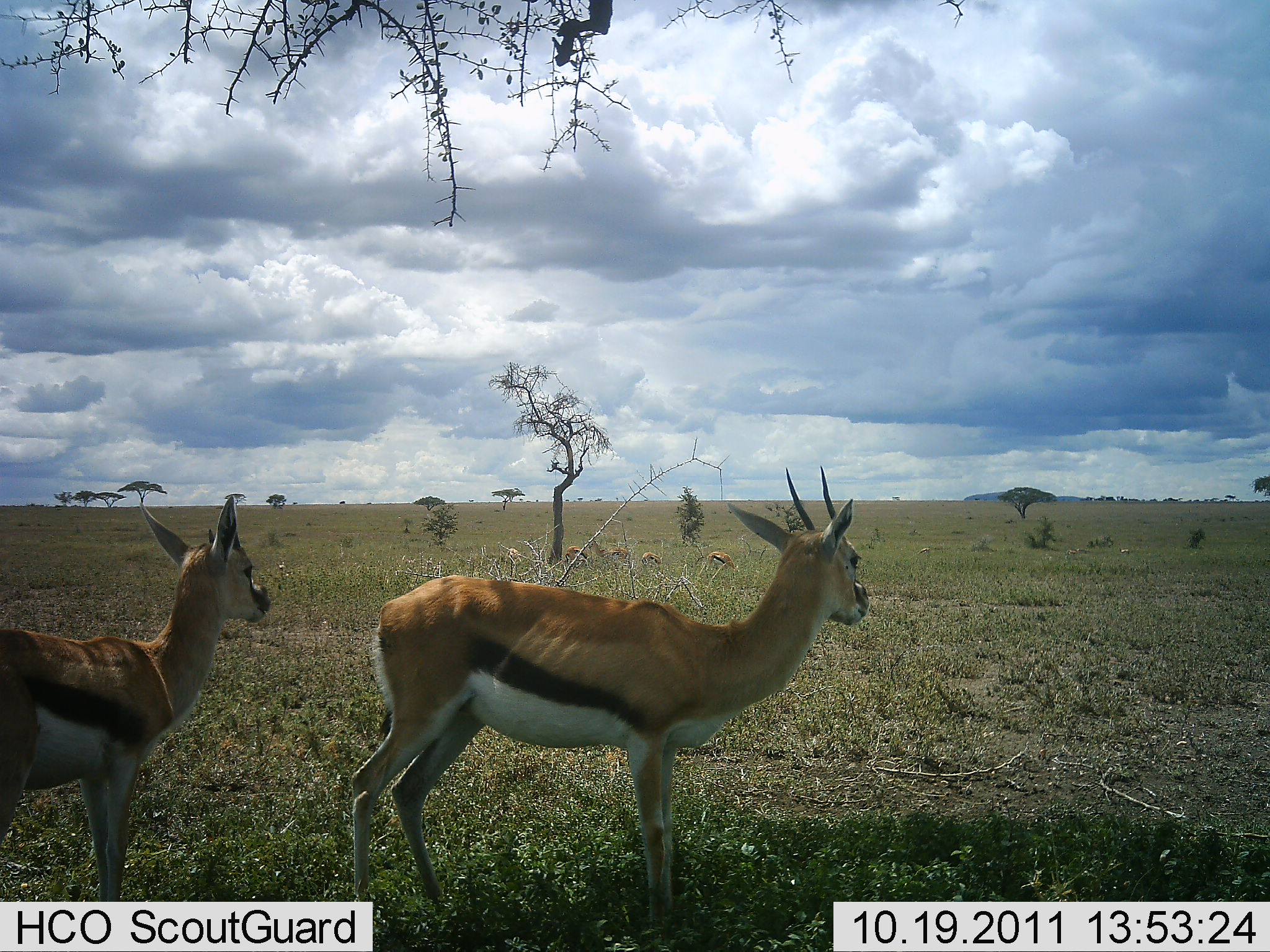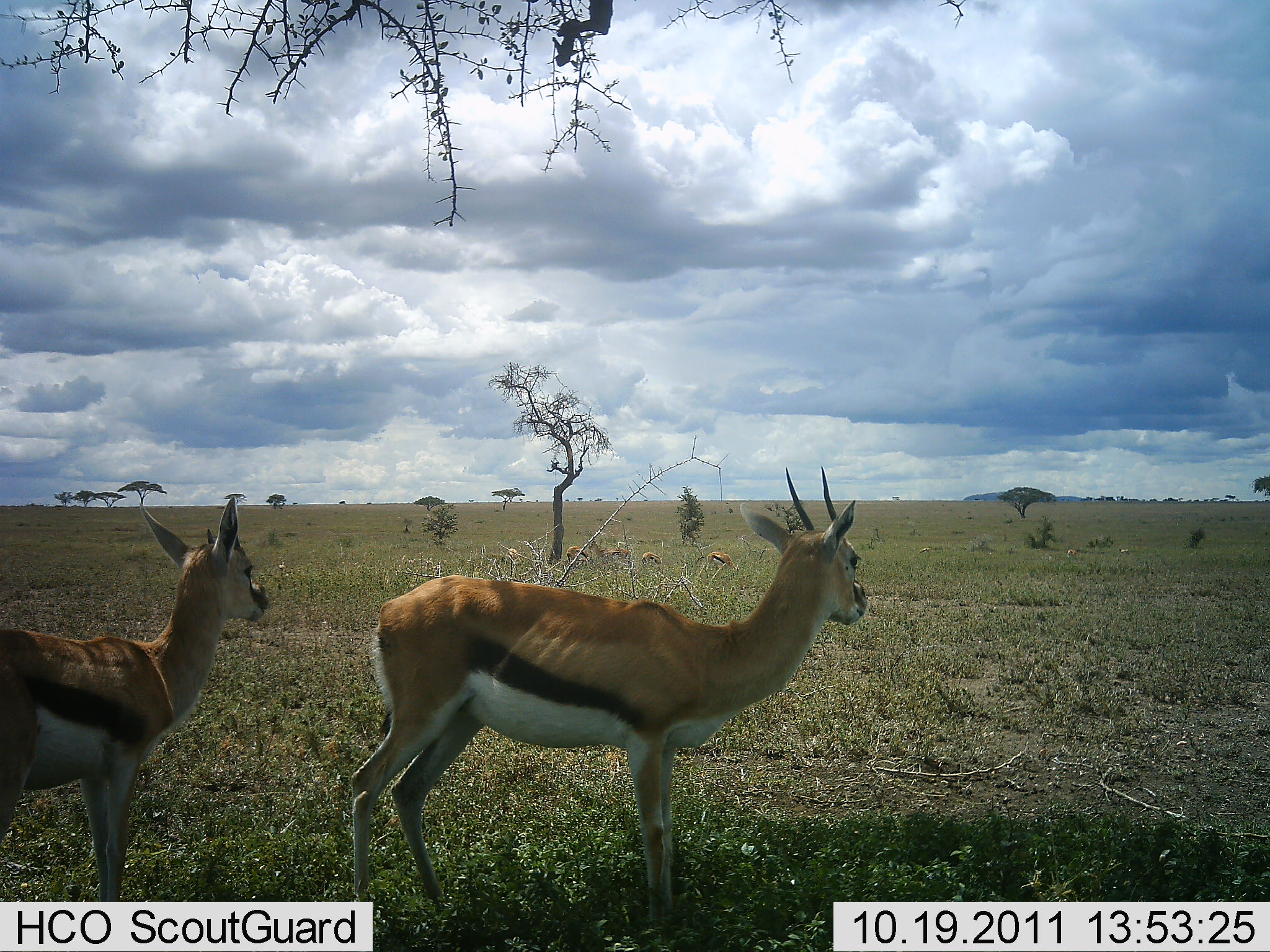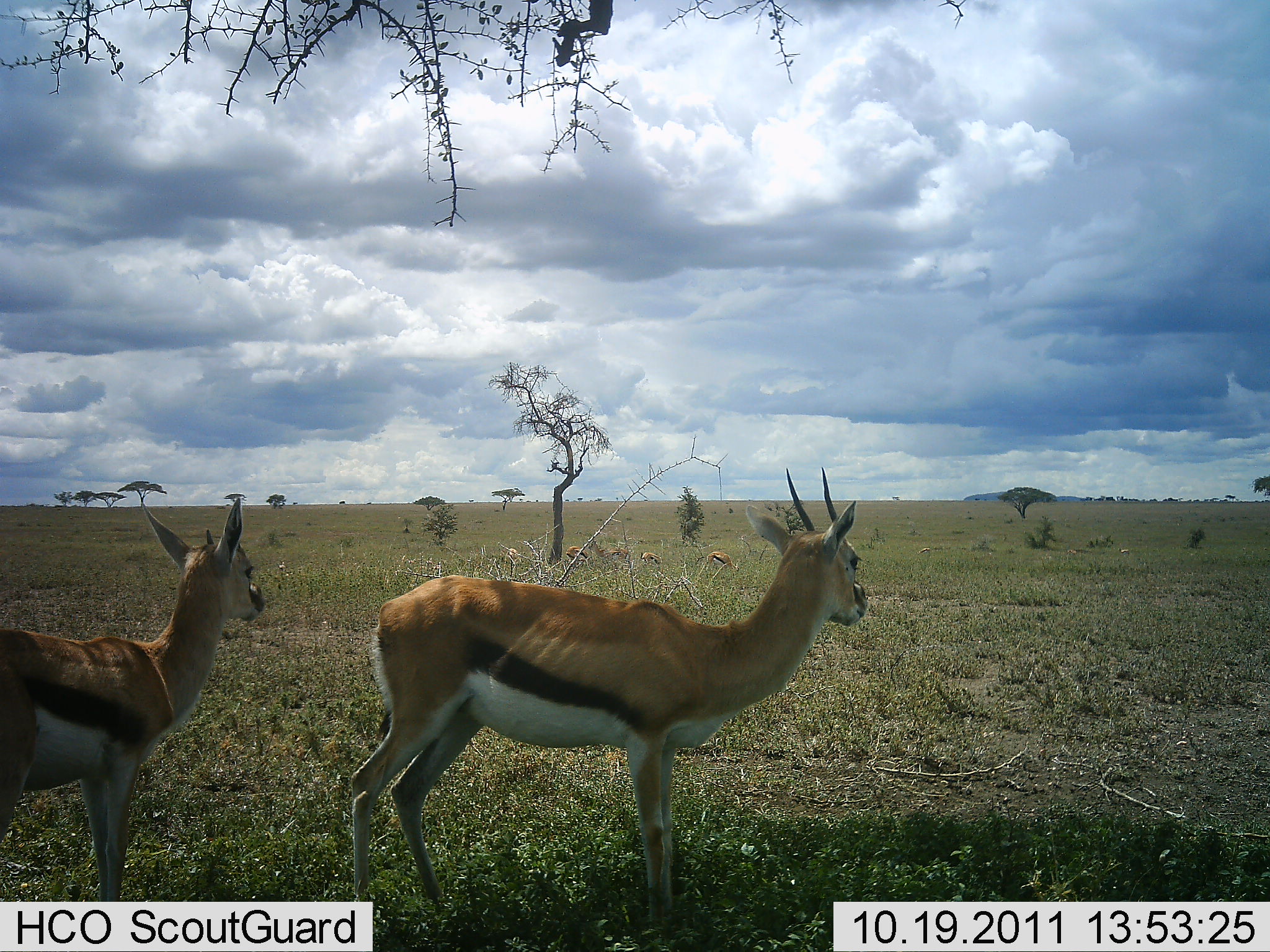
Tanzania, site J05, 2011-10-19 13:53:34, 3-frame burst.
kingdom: Animalia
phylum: Chordata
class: Mammalia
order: Artiodactyla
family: Bovidae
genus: Eudorcas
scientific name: Eudorcas thomsonii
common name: thomson's gazelle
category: gazellethomsons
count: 6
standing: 100%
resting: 17%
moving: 0%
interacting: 8%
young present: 8%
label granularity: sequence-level